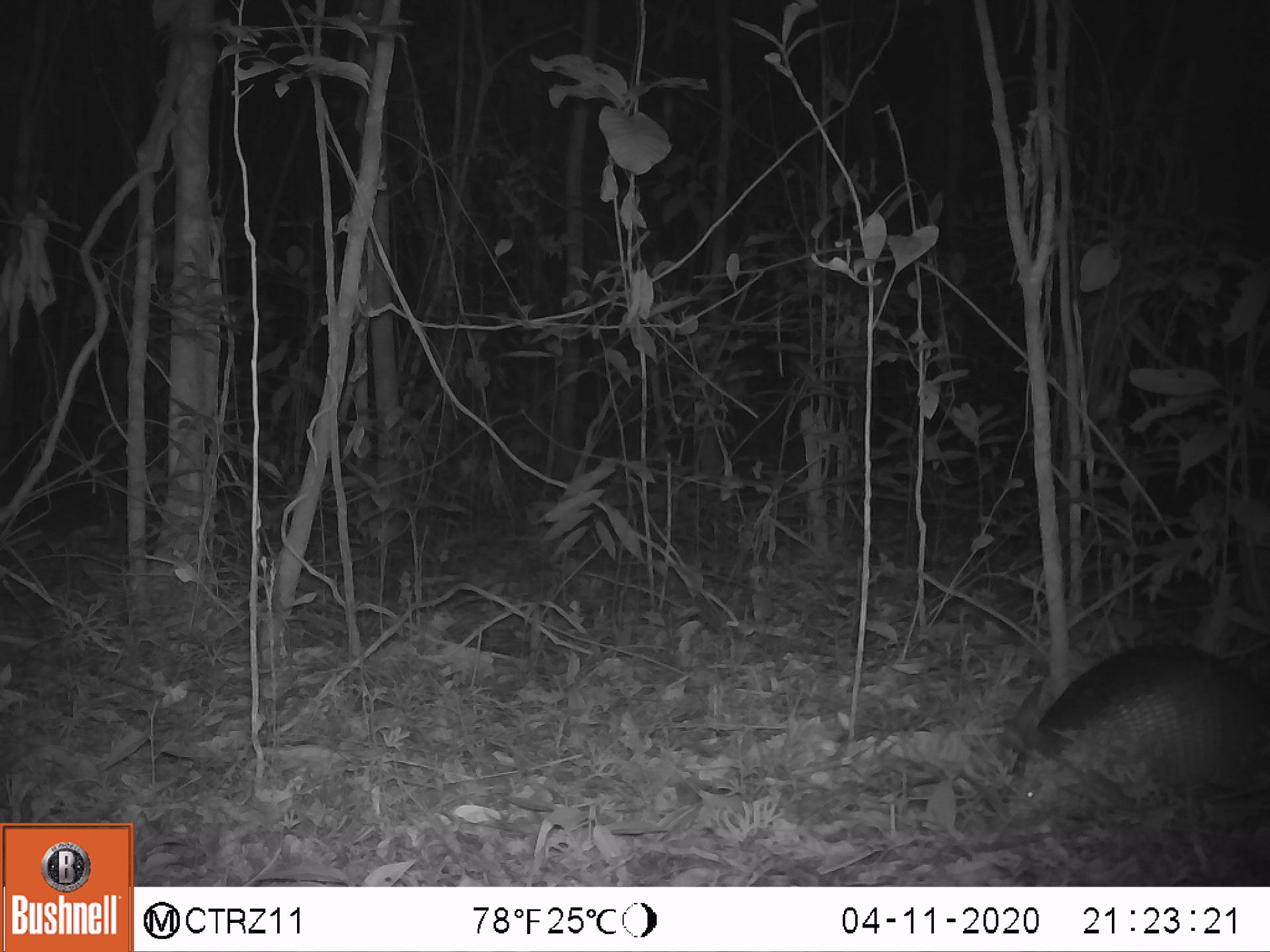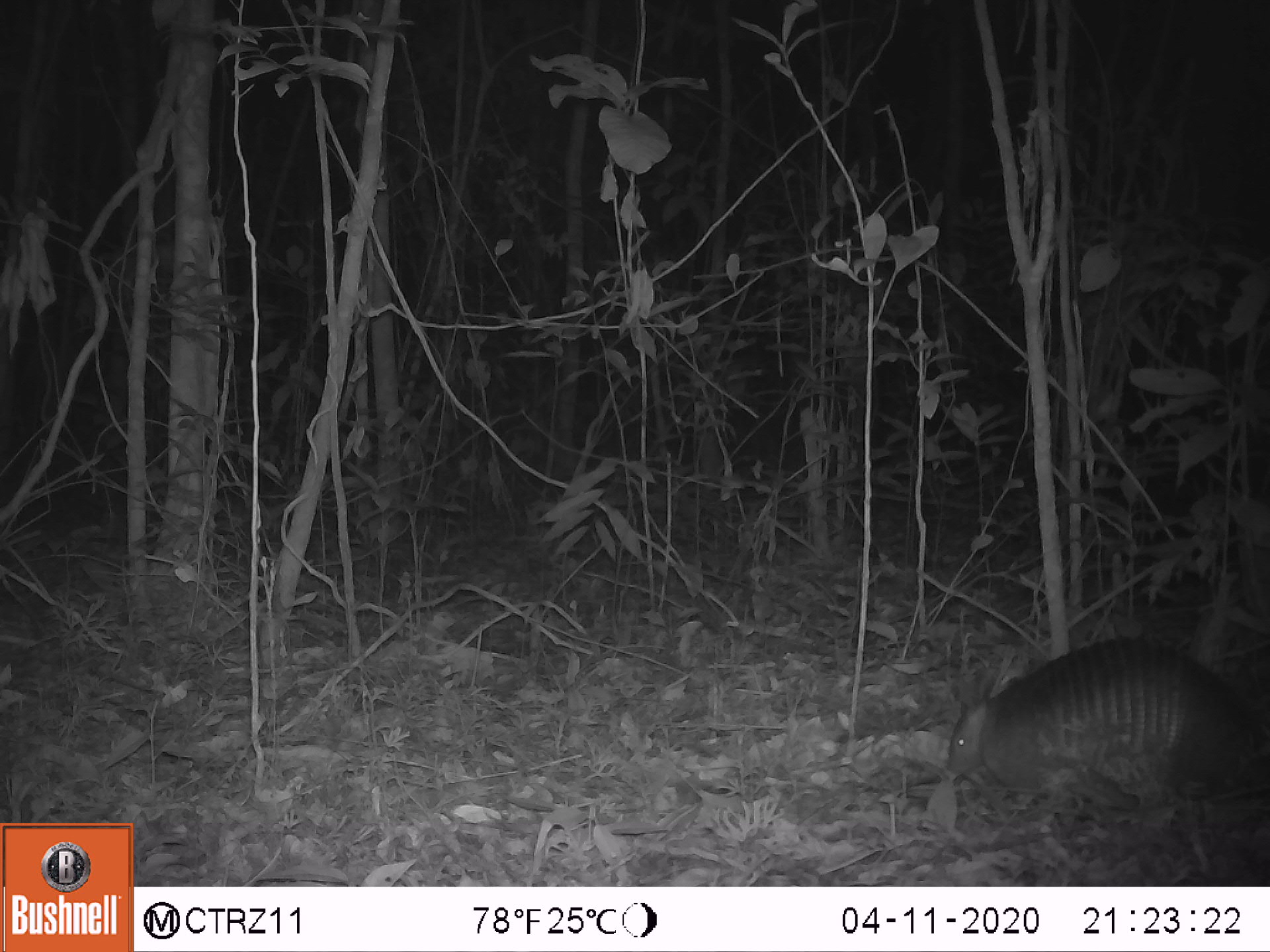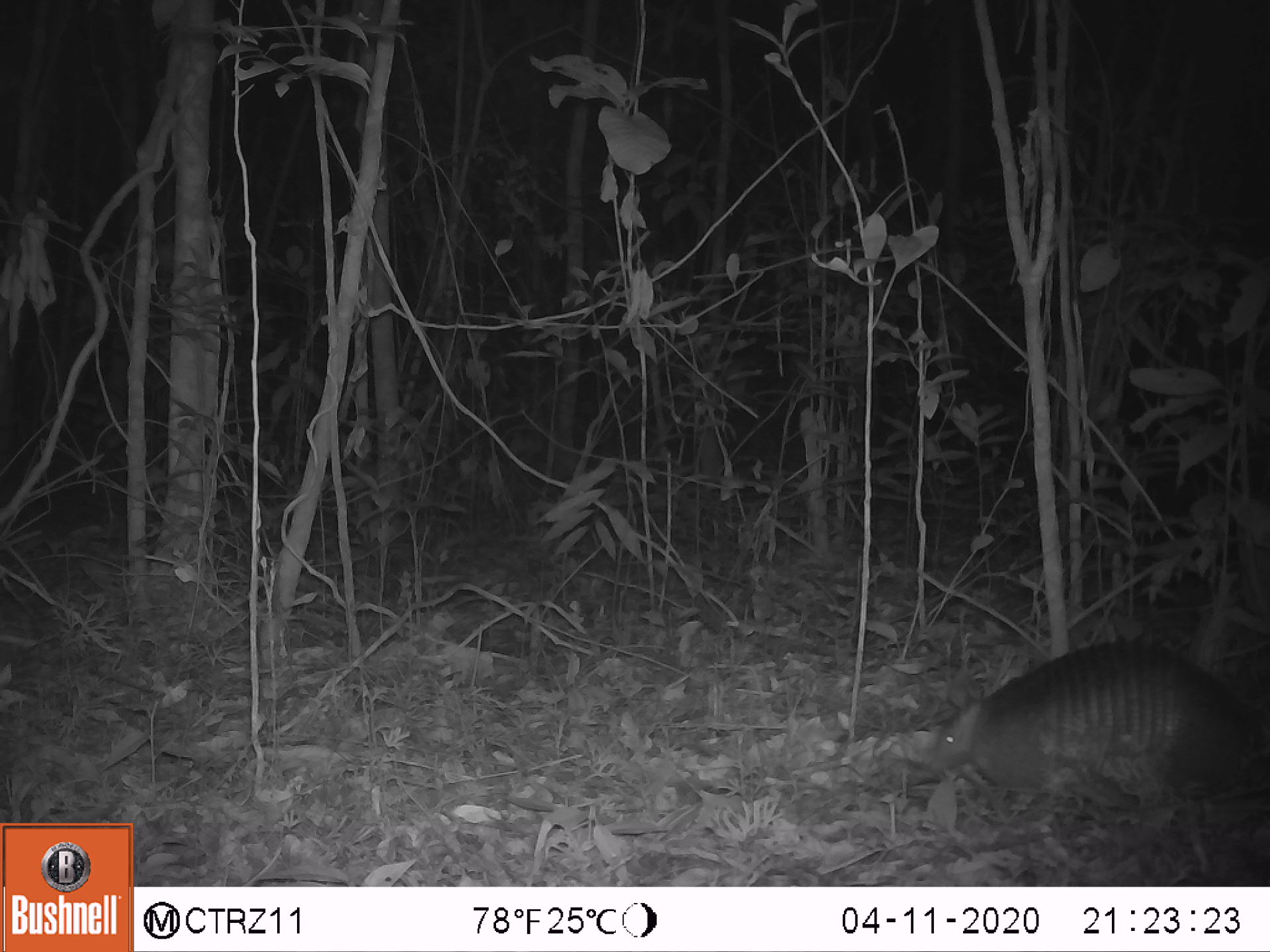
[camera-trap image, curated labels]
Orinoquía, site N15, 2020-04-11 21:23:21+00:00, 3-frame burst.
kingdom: Animalia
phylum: Chordata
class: Mammalia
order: Cingulata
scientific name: Cingulata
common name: armadillo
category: unknown armadillo